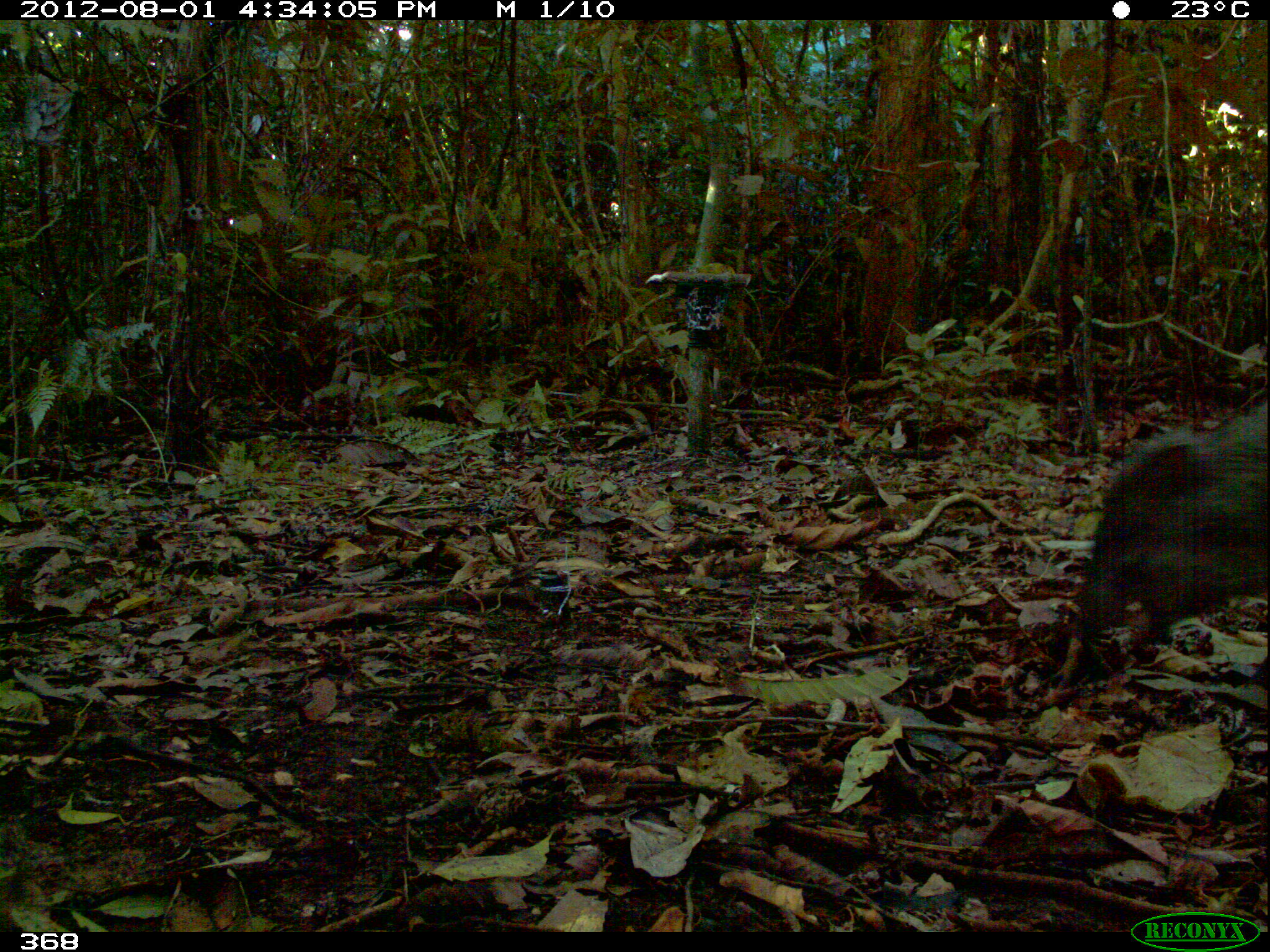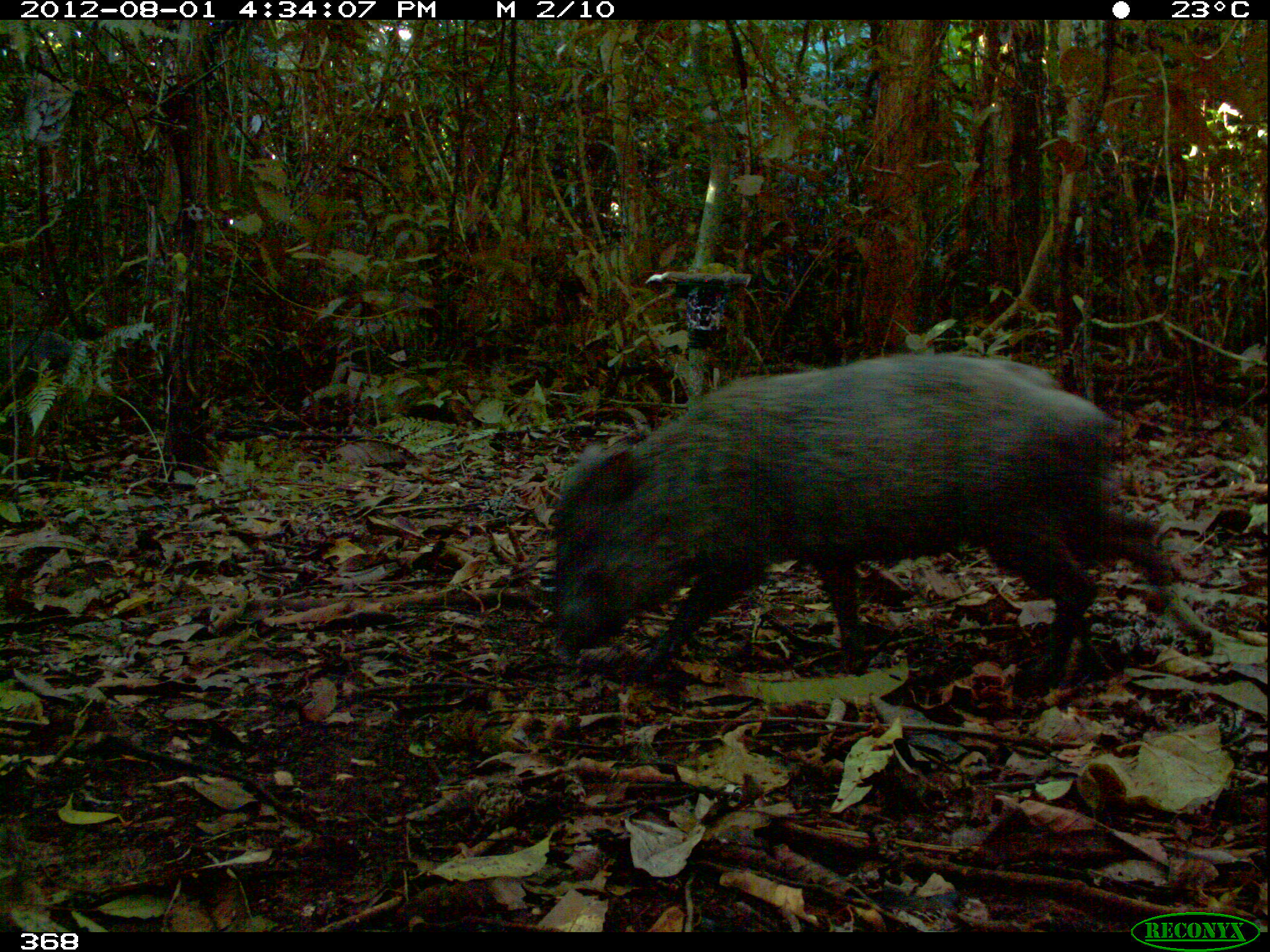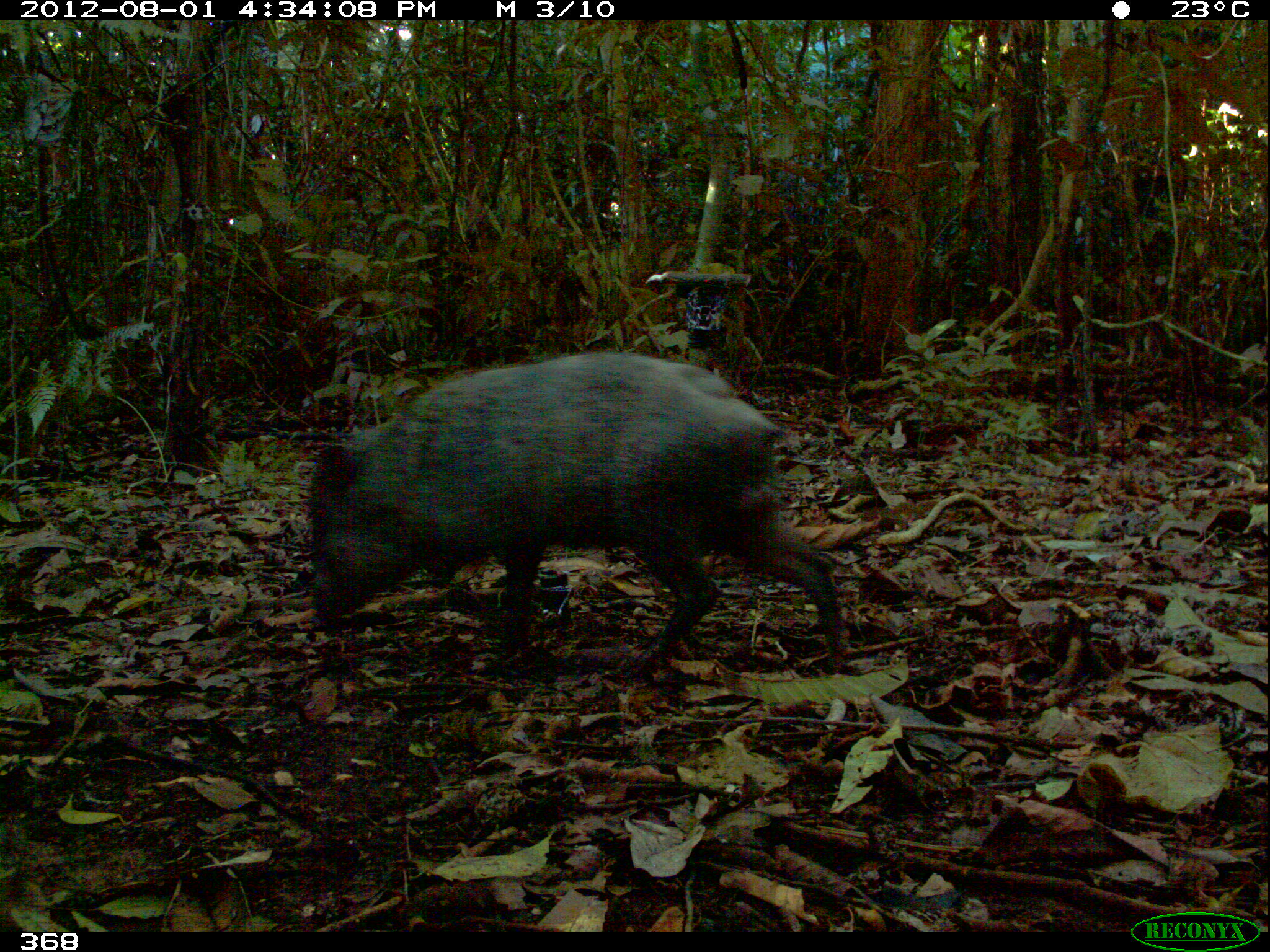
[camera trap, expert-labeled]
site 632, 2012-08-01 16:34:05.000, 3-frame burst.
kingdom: Animalia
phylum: Chordata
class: Mammalia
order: Artiodactyla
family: Tayassuidae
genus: Pecari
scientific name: Pecari tajacu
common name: collared peccary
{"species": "Pecari tajacu (collared peccary)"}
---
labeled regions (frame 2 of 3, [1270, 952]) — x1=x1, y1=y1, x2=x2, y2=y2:
pecari tajacu: x1=545, y1=352, x2=1214, y2=686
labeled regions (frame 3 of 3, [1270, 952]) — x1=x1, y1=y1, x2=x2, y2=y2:
pecari tajacu: x1=301, y1=346, x2=850, y2=684